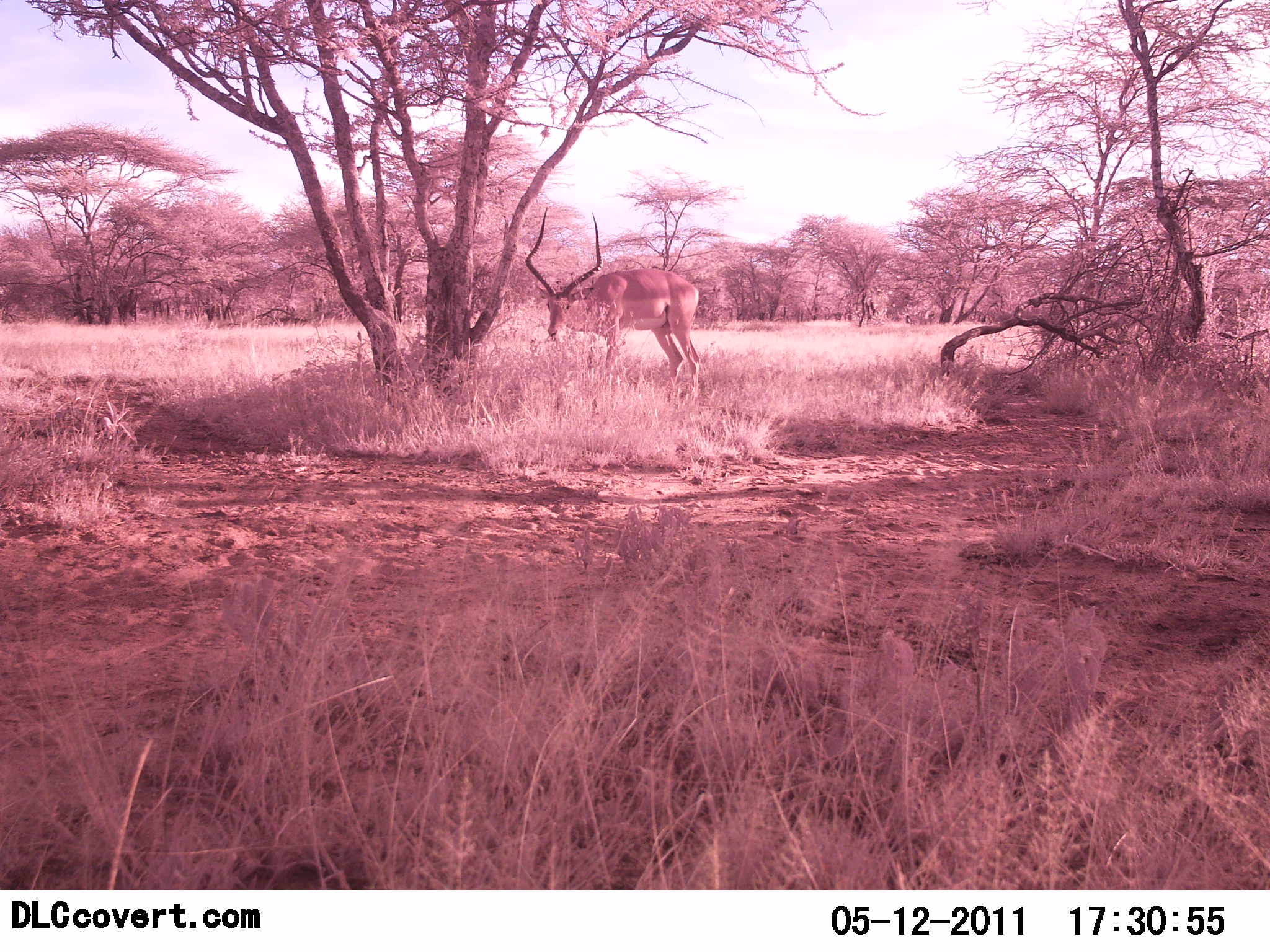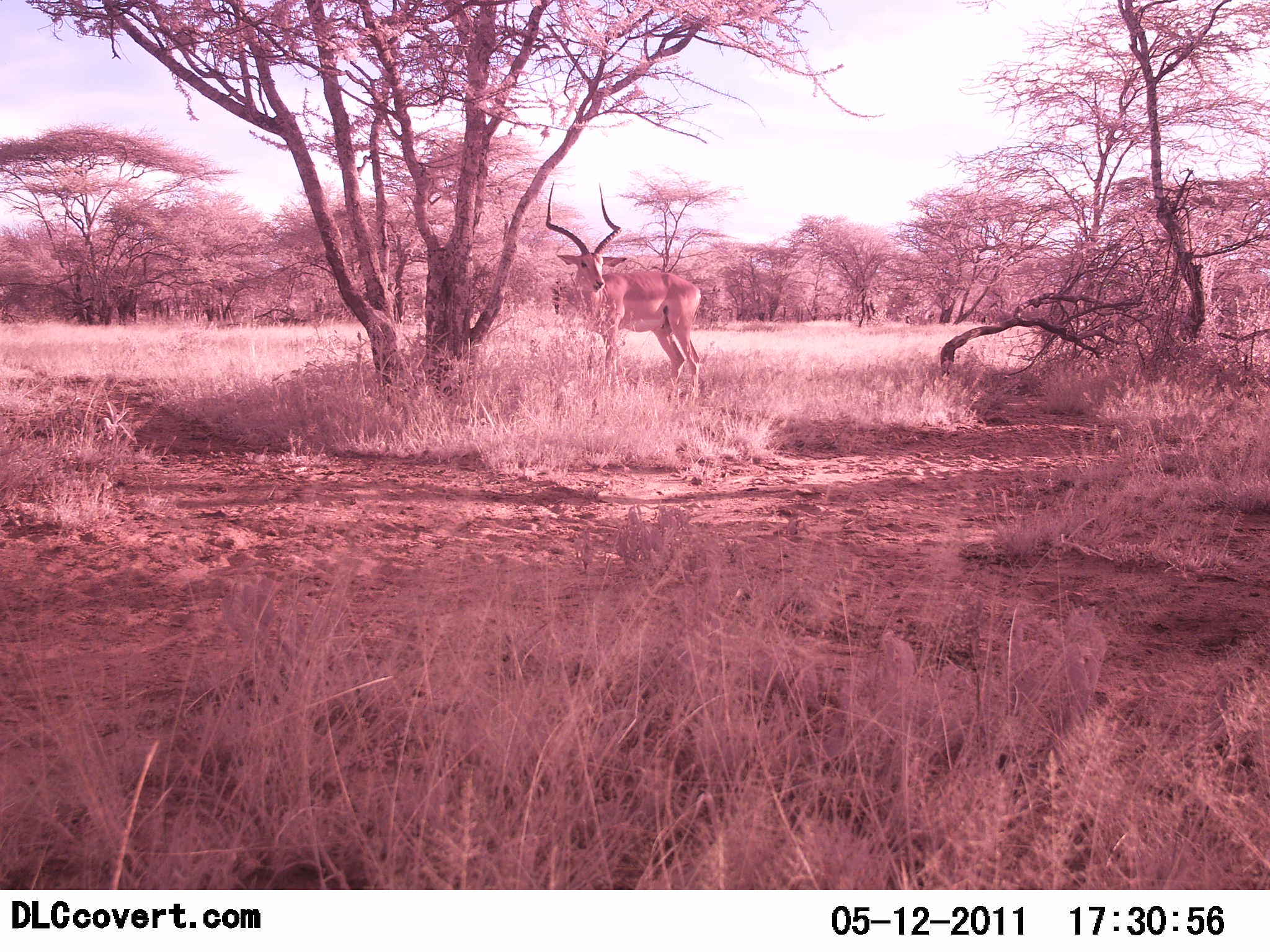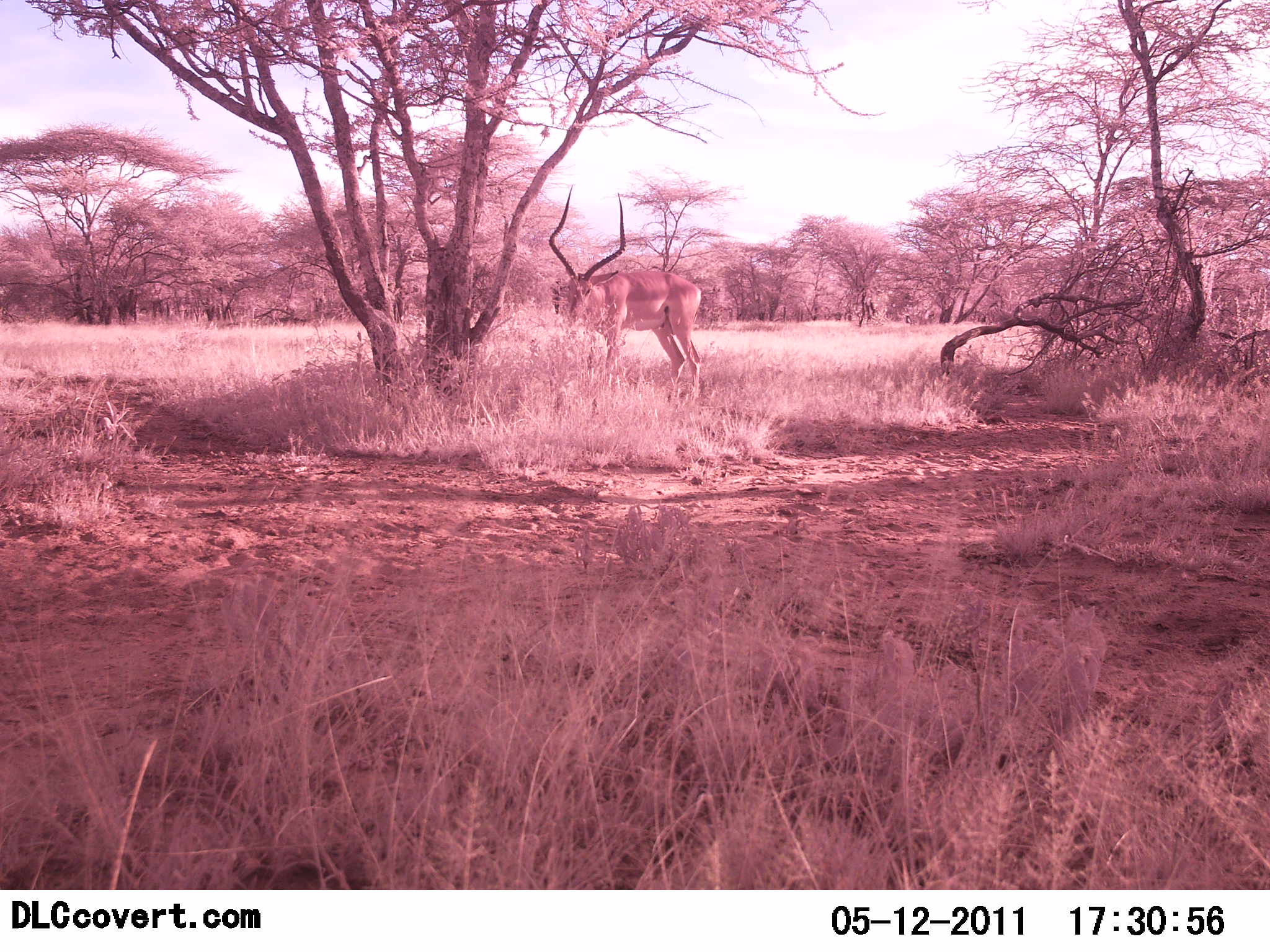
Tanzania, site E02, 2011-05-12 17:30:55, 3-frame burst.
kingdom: Animalia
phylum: Chordata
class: Mammalia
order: Artiodactyla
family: Bovidae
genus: Aepyceros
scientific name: Aepyceros melampus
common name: impala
Impala (Aepyceros melampus), count 1. Behavior (volunteer vote fractions): standing 40%, resting 0%, moving 10%, interacting 0%. Young present (vote fraction): 0%. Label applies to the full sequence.